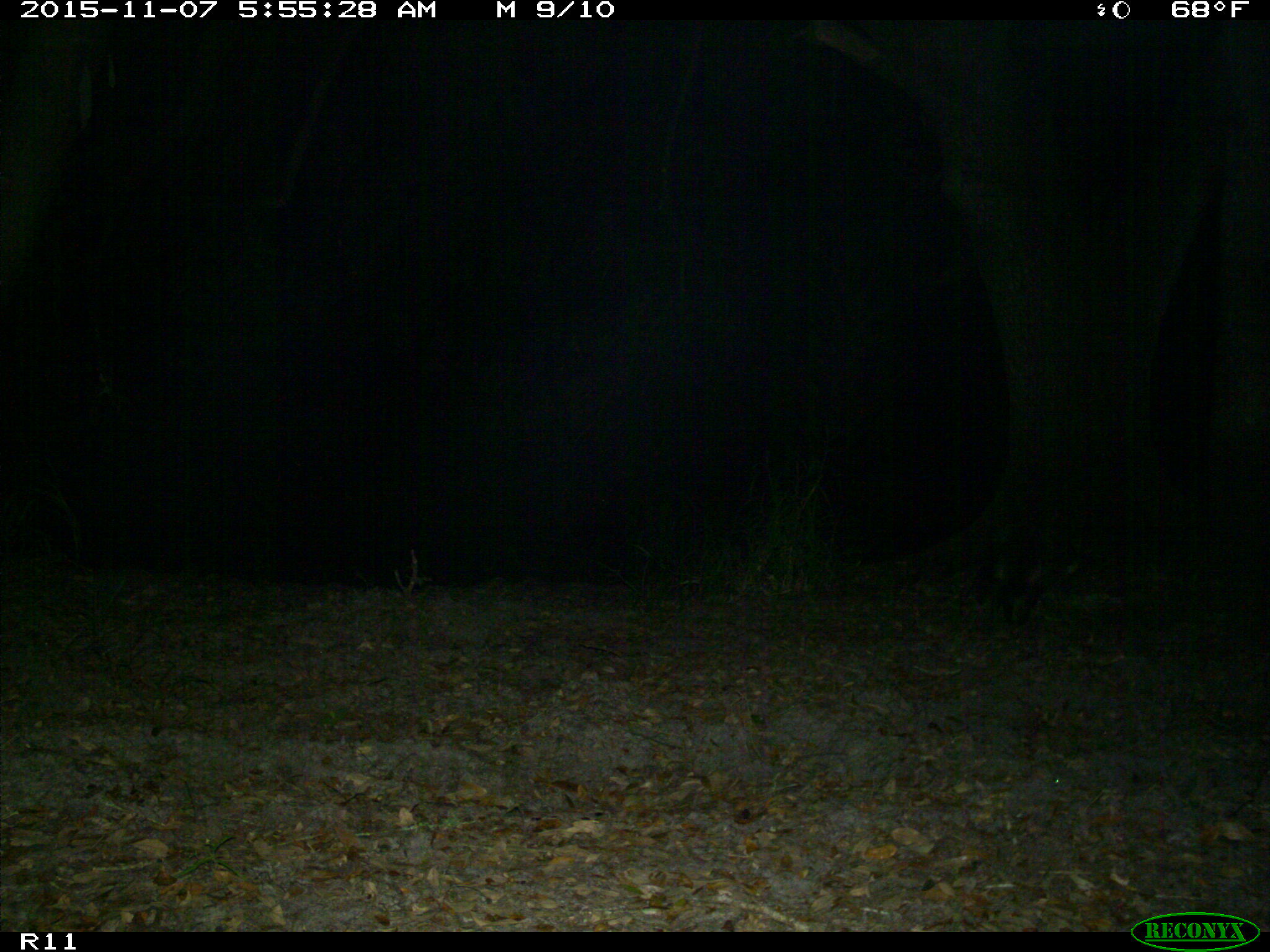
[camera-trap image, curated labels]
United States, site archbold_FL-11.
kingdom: Animalia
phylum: Chordata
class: Mammalia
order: Carnivora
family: Procyonidae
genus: Procyon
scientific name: Procyon lotor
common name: common raccoon